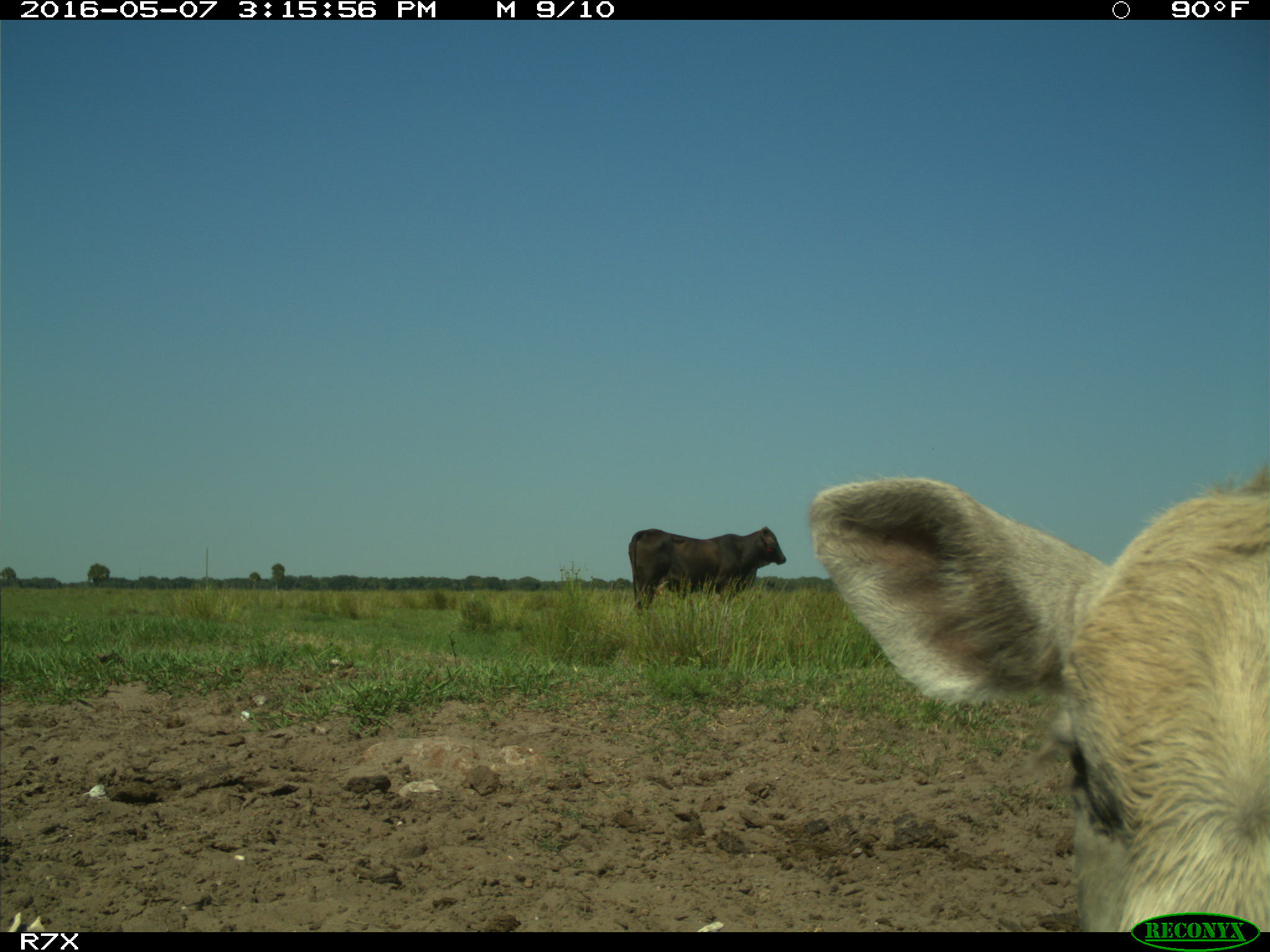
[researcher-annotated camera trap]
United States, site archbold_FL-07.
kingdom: Animalia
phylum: Chordata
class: Mammalia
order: Artiodactyla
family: Bovidae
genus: Bos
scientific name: Bos taurus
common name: domestic cow